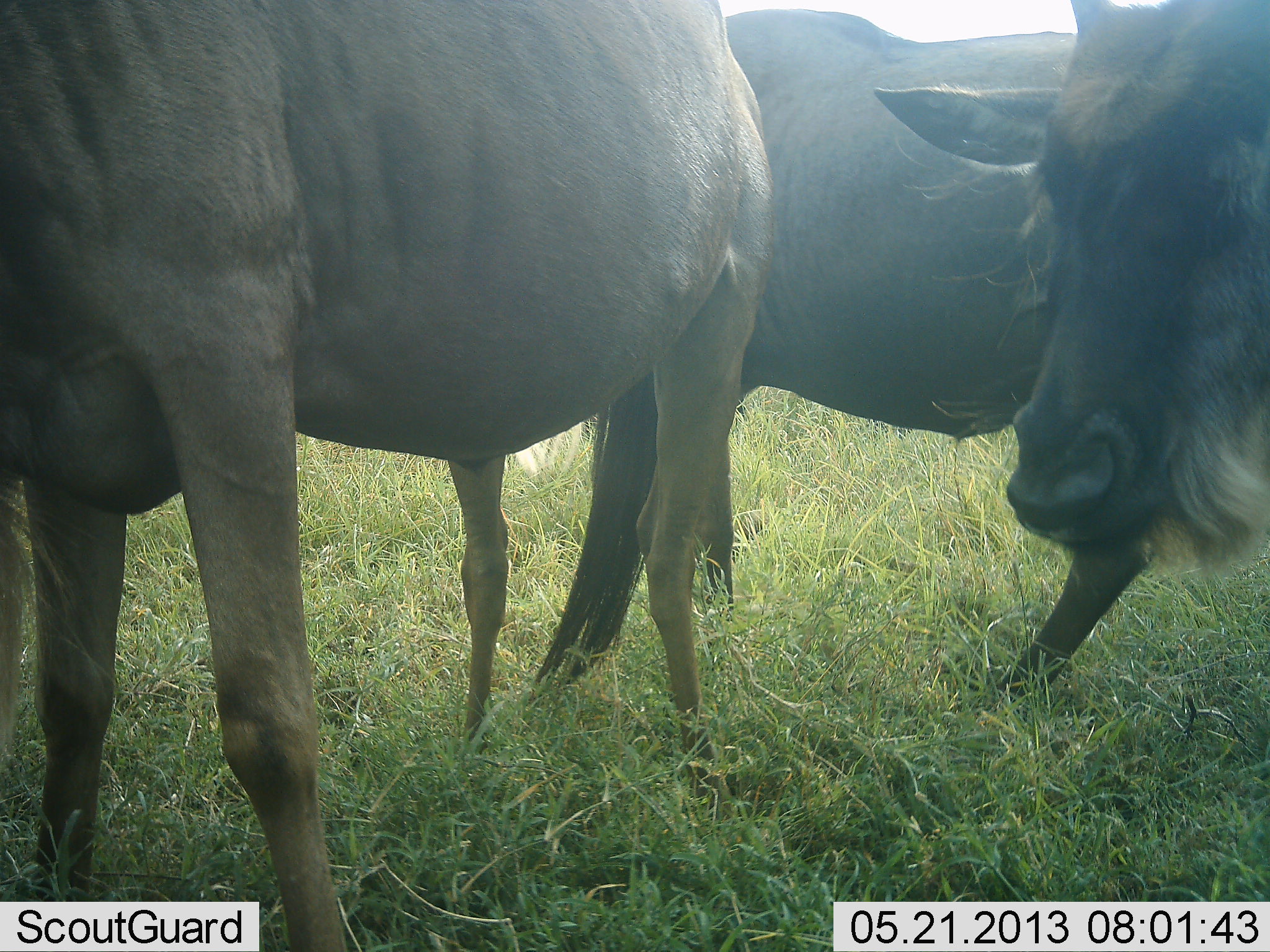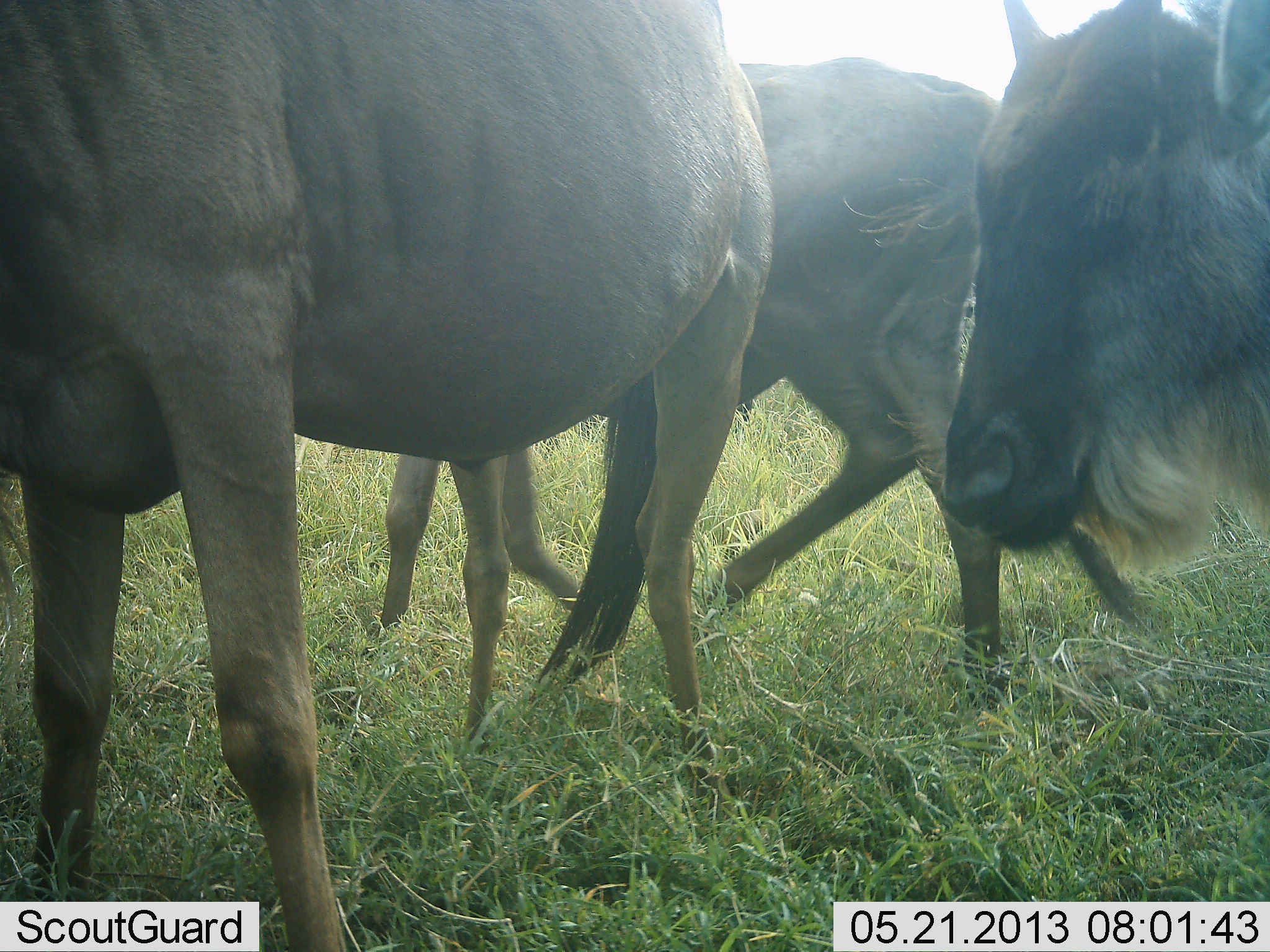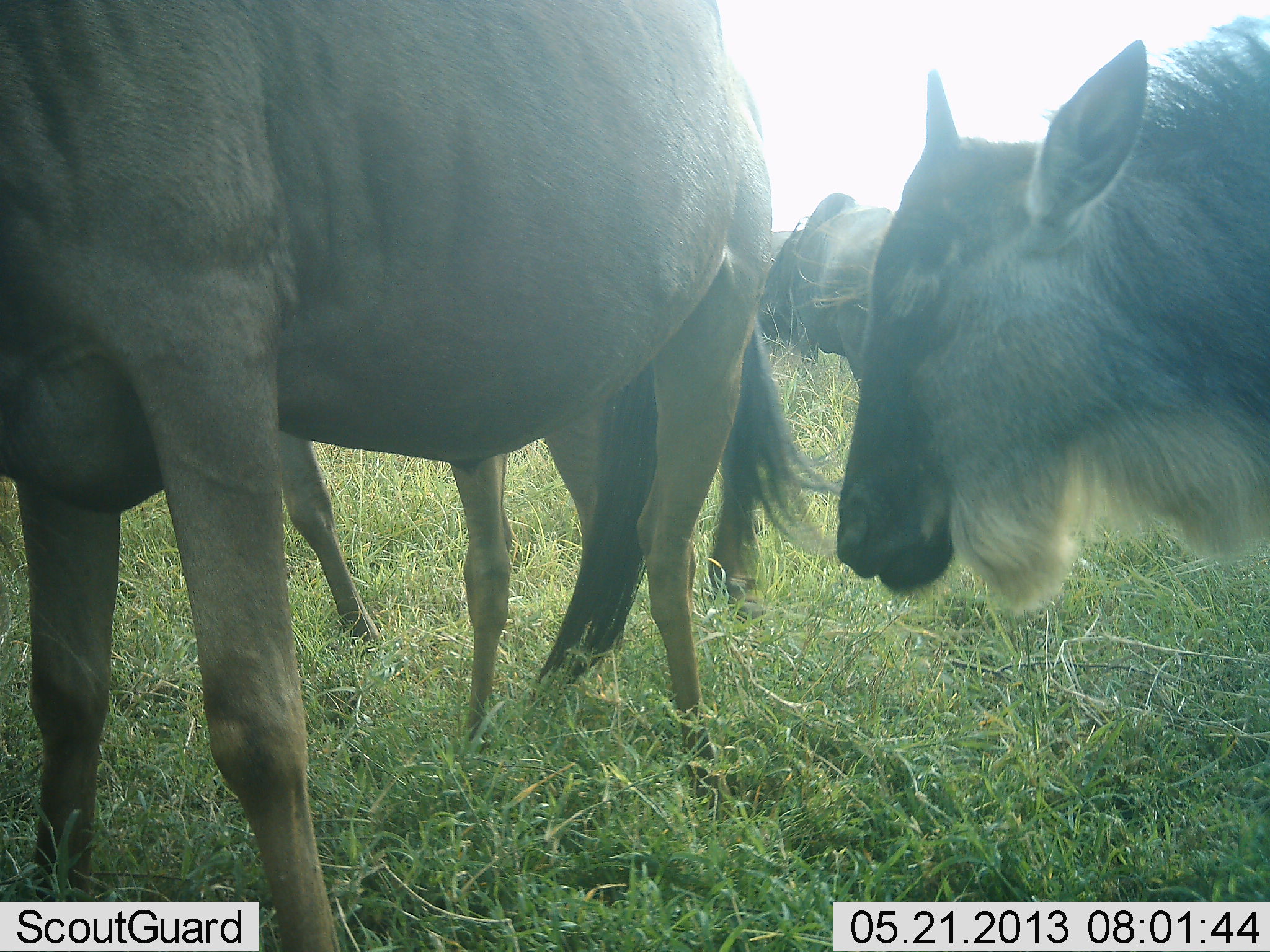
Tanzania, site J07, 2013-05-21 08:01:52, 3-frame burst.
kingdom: Animalia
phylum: Chordata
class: Mammalia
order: Artiodactyla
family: Bovidae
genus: Connochaetes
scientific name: Connochaetes taurinus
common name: blue wildebeest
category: wildebeest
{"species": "wildebeest (blue wildebeest) (Connochaetes taurinus)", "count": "4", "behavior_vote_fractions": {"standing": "78%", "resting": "0%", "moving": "78%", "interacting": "9%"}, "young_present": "9%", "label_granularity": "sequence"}